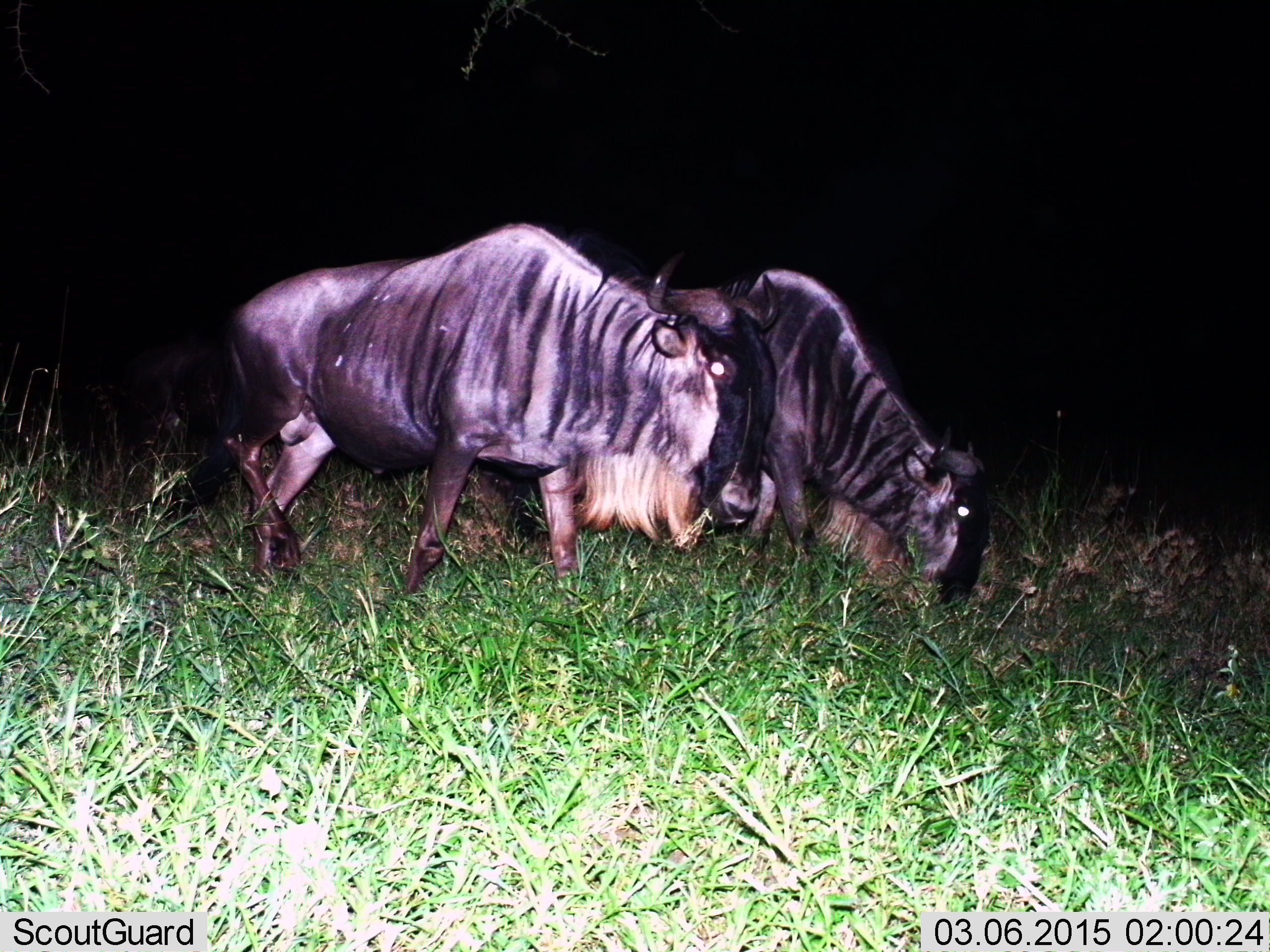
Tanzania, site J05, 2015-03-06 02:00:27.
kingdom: Animalia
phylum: Chordata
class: Mammalia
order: Artiodactyla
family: Bovidae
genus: Connochaetes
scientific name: Connochaetes taurinus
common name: blue wildebeest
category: wildebeest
Wildebeest (blue wildebeest) (Connochaetes taurinus), count 2. Behavior (volunteer vote fractions): standing 20%, resting 0%, moving 70%, interacting 0%. Young present (vote fraction): 0%. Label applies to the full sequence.